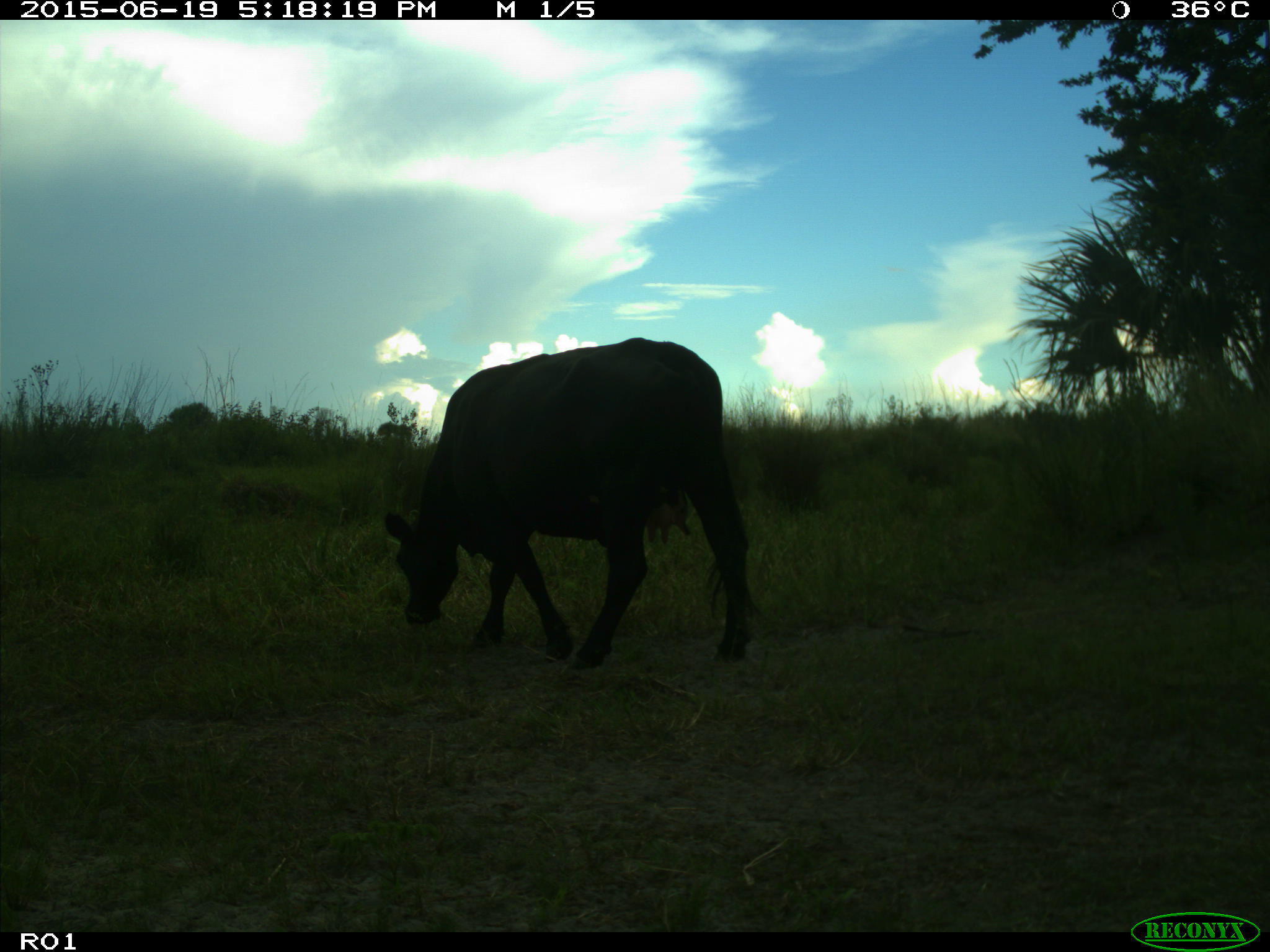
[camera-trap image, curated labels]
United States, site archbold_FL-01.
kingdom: Animalia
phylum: Chordata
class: Mammalia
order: Artiodactyla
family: Bovidae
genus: Bos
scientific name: Bos taurus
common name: domestic cow